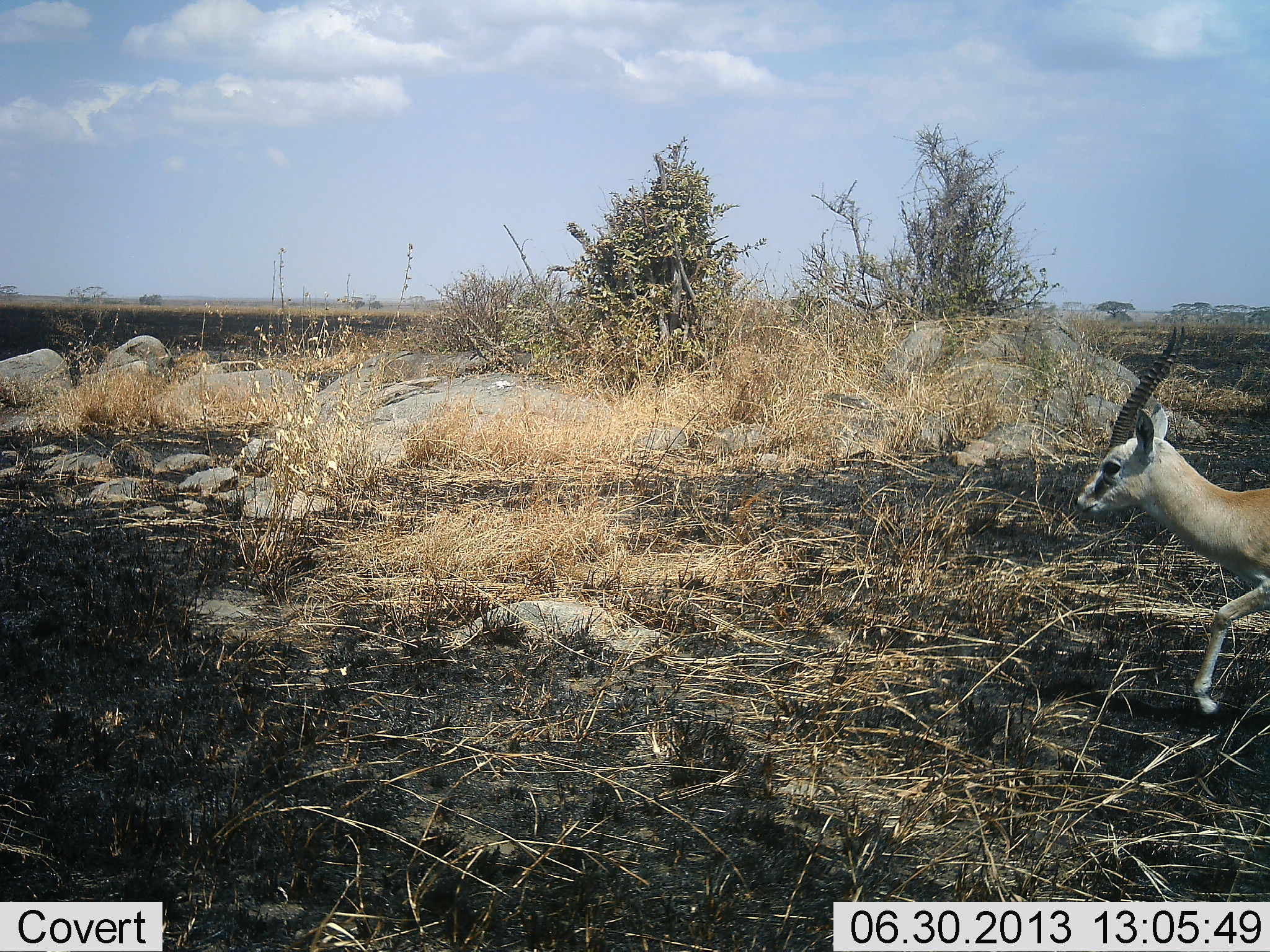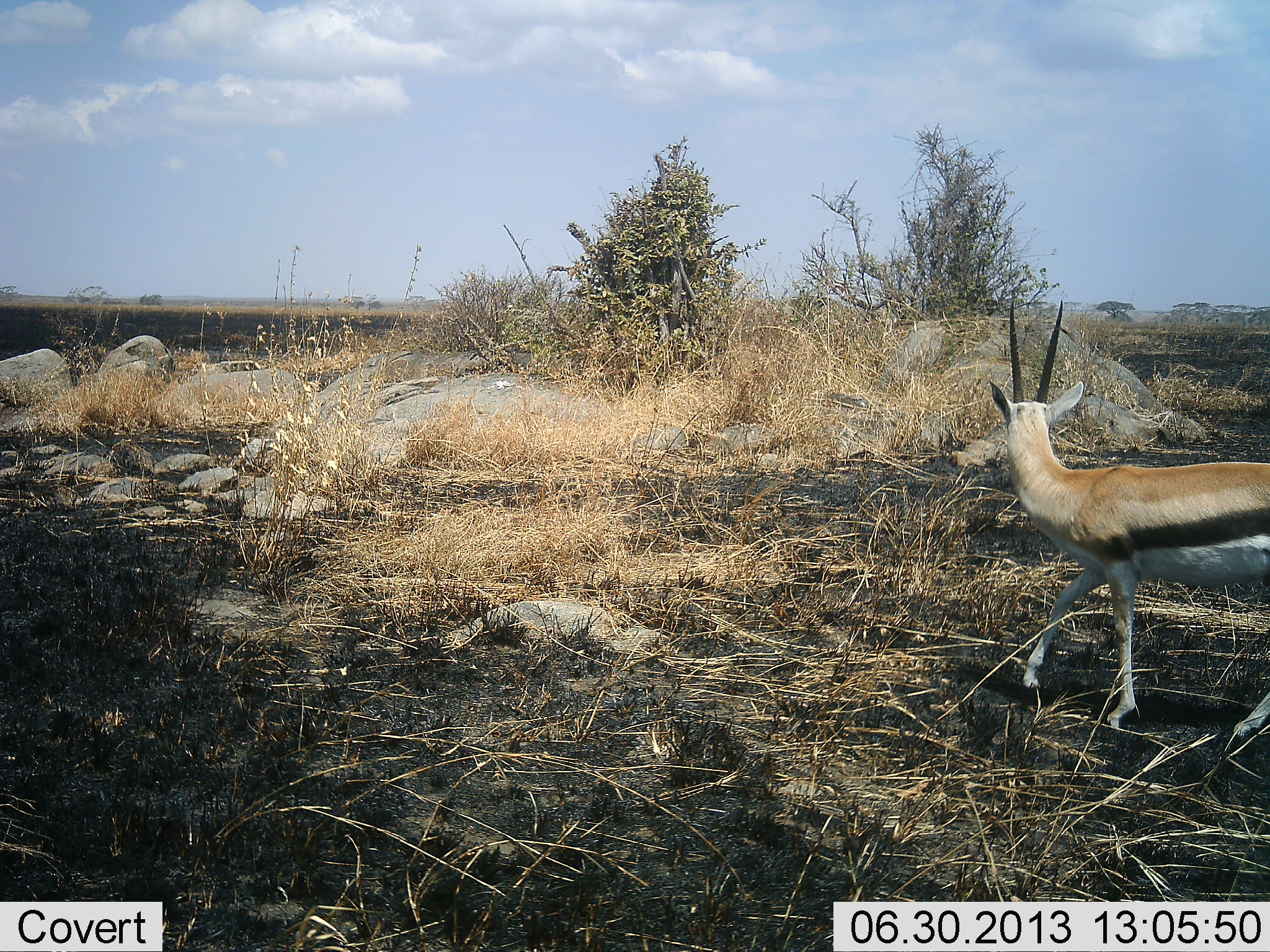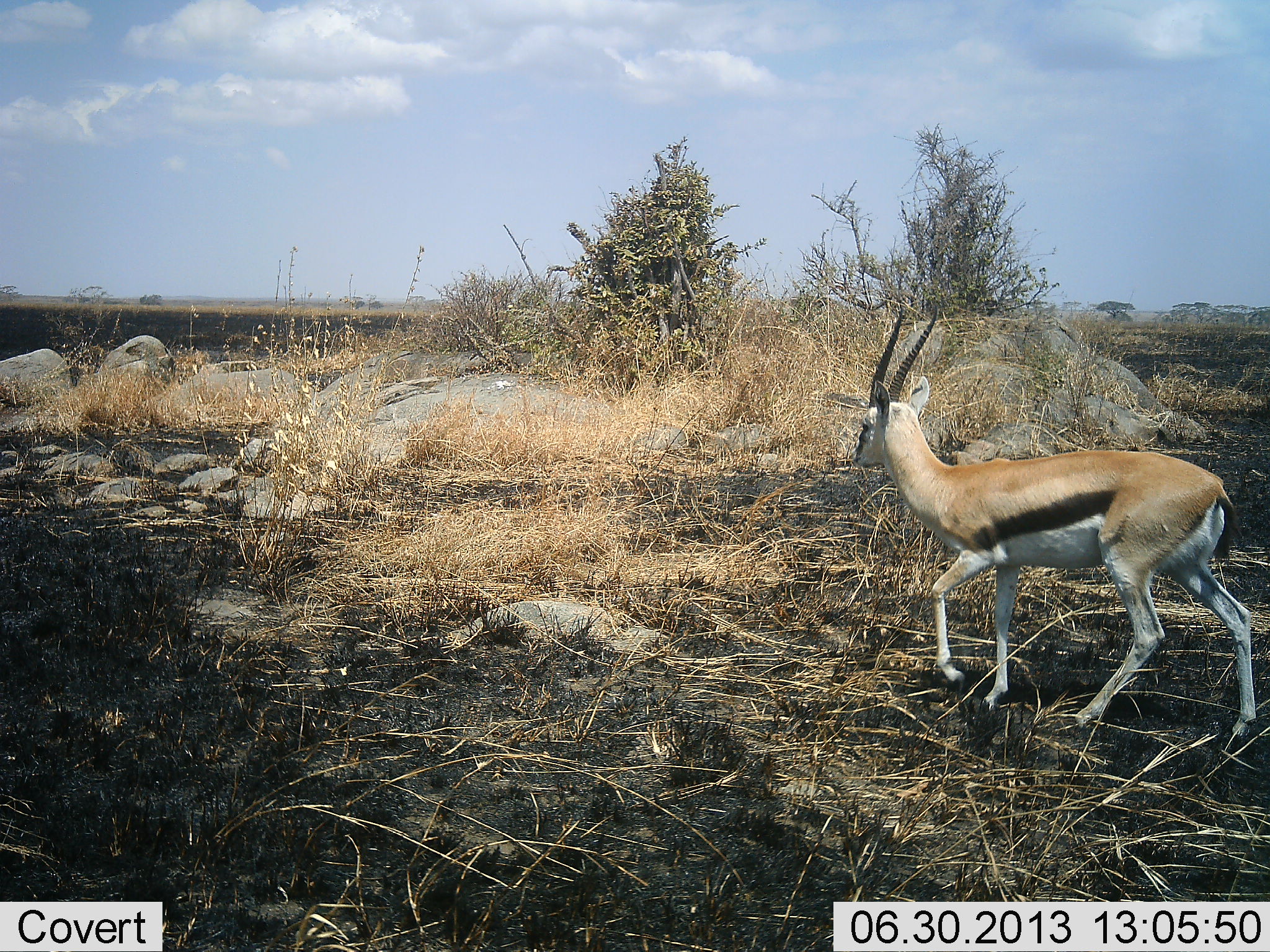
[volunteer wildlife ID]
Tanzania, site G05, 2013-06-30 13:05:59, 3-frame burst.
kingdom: Animalia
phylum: Chordata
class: Mammalia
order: Artiodactyla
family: Bovidae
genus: Eudorcas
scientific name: Eudorcas thomsonii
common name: thomson's gazelle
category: gazellethomsons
Gazellethomsons (thomson's gazelle) (Eudorcas thomsonii), count 1. Behavior (volunteer vote fractions): standing 0%, resting 0%, moving 100%, interacting 0%. Young present (vote fraction): 0%. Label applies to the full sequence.